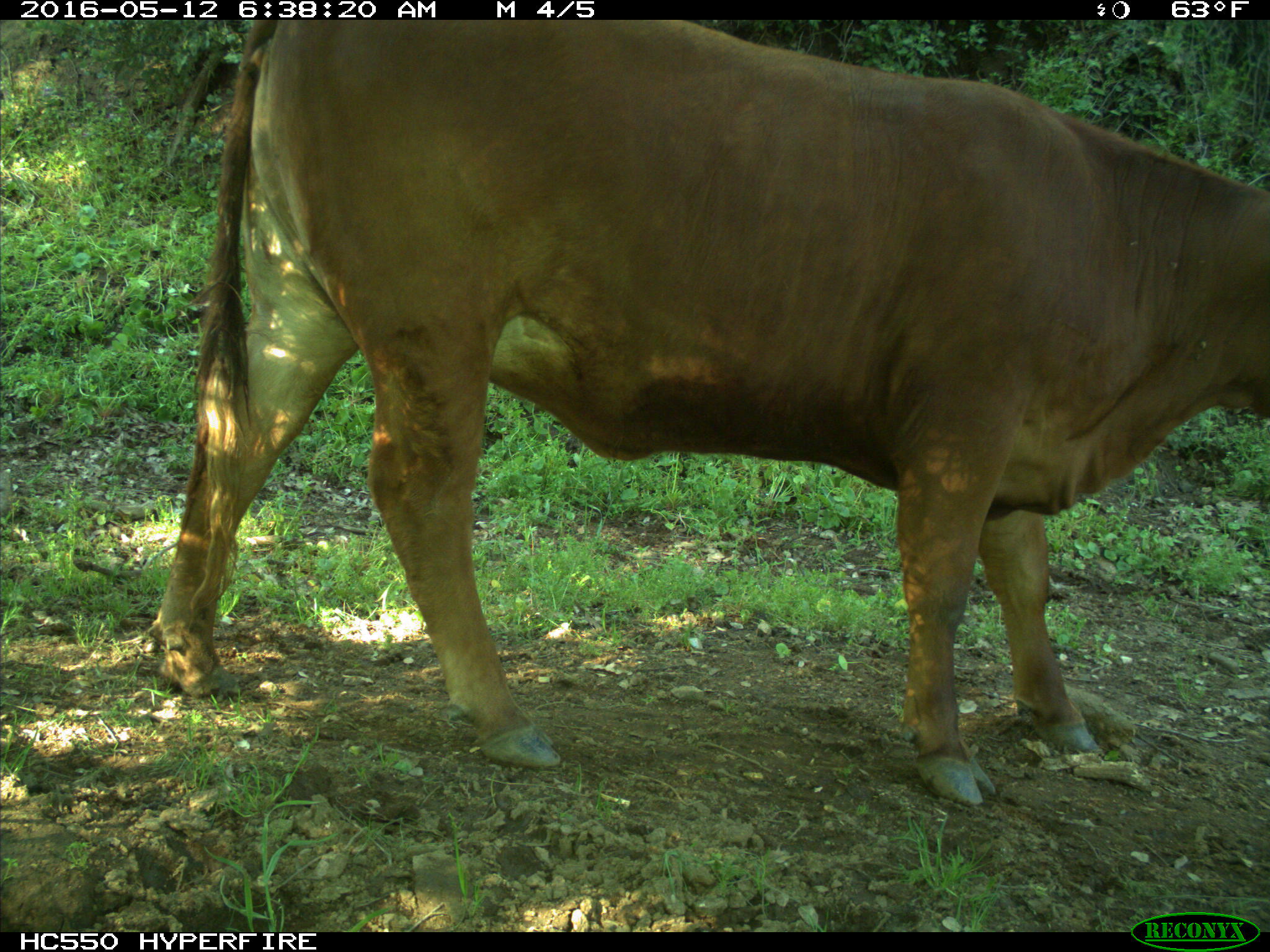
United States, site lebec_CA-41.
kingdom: Animalia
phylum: Chordata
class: Mammalia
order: Artiodactyla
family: Bovidae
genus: Bos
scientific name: Bos taurus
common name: domestic cow